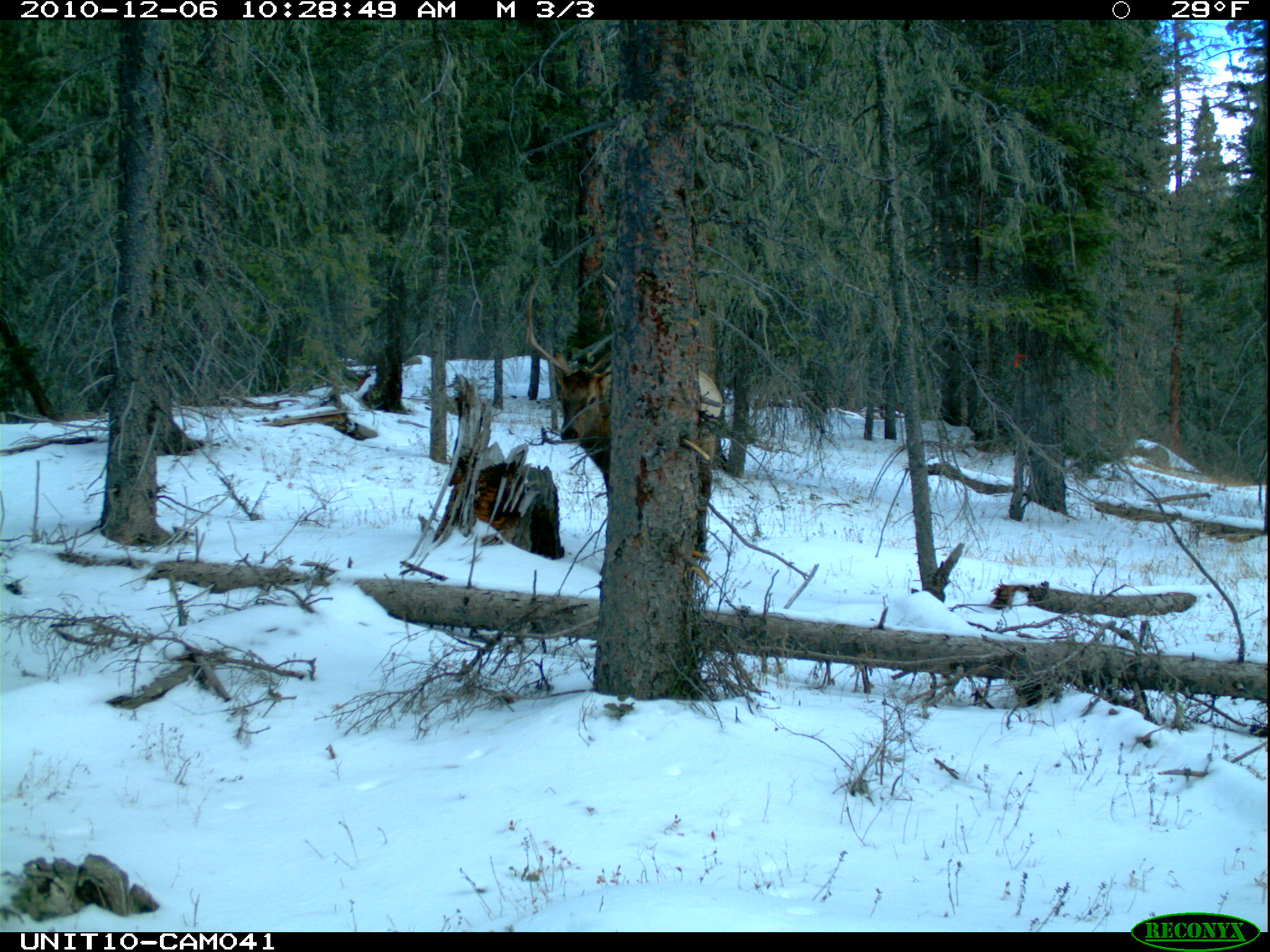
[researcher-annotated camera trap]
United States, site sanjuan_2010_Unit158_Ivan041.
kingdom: Animalia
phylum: Chordata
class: Mammalia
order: Artiodactyla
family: Cervidae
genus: Cervus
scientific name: Cervus elaphus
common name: red deer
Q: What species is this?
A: Cervus elaphus (red deer).